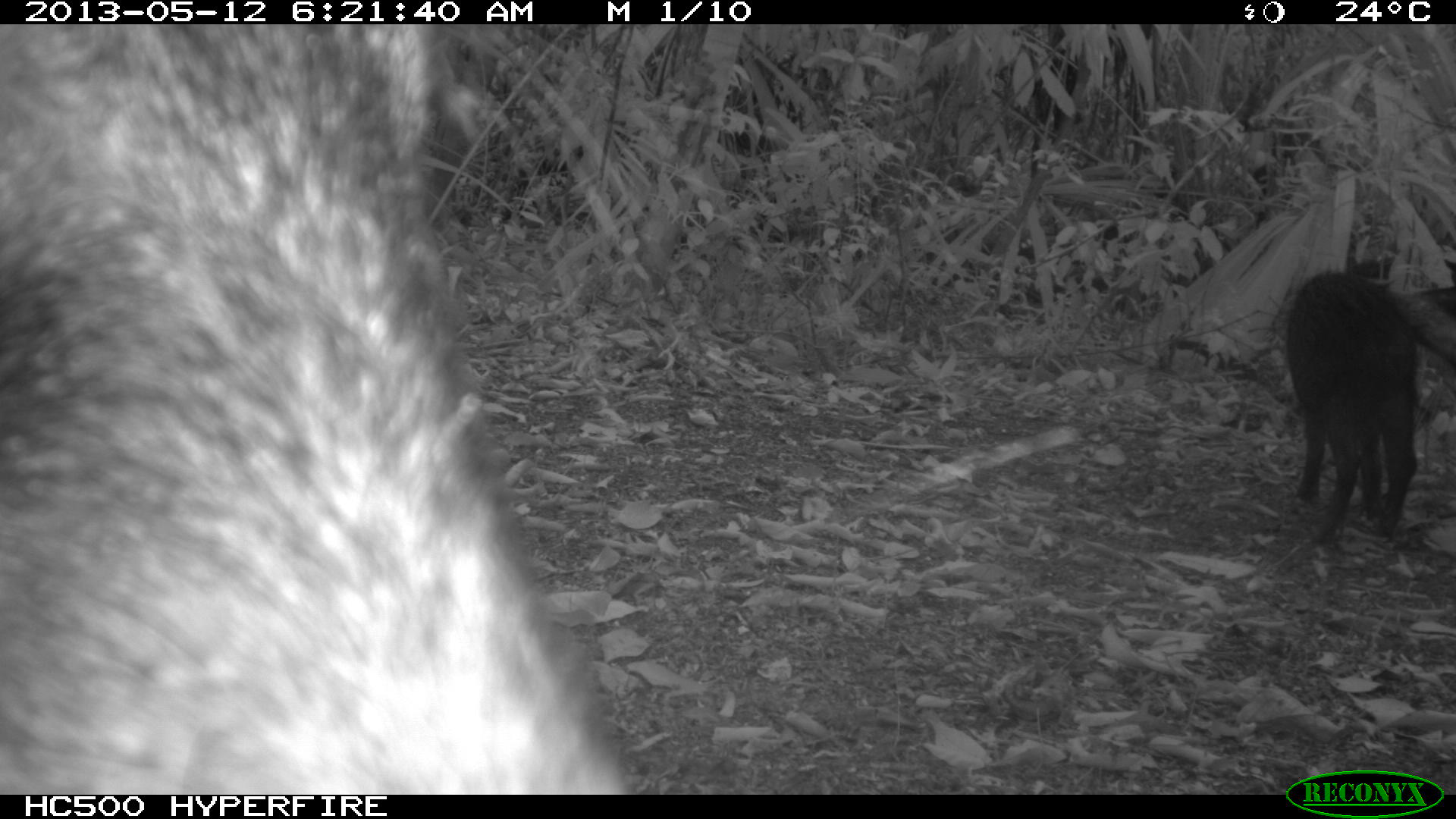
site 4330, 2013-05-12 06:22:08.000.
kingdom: Animalia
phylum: Chordata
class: Mammalia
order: Artiodactyla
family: Tayassuidae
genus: Tayassu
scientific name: Tayassu pecari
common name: white-lipped peccary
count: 5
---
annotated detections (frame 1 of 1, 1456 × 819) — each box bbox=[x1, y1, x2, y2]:
tayassu pecari: bbox=[0, 24, 640, 795]; bbox=[1281, 265, 1456, 543]; bbox=[1395, 269, 1455, 362]